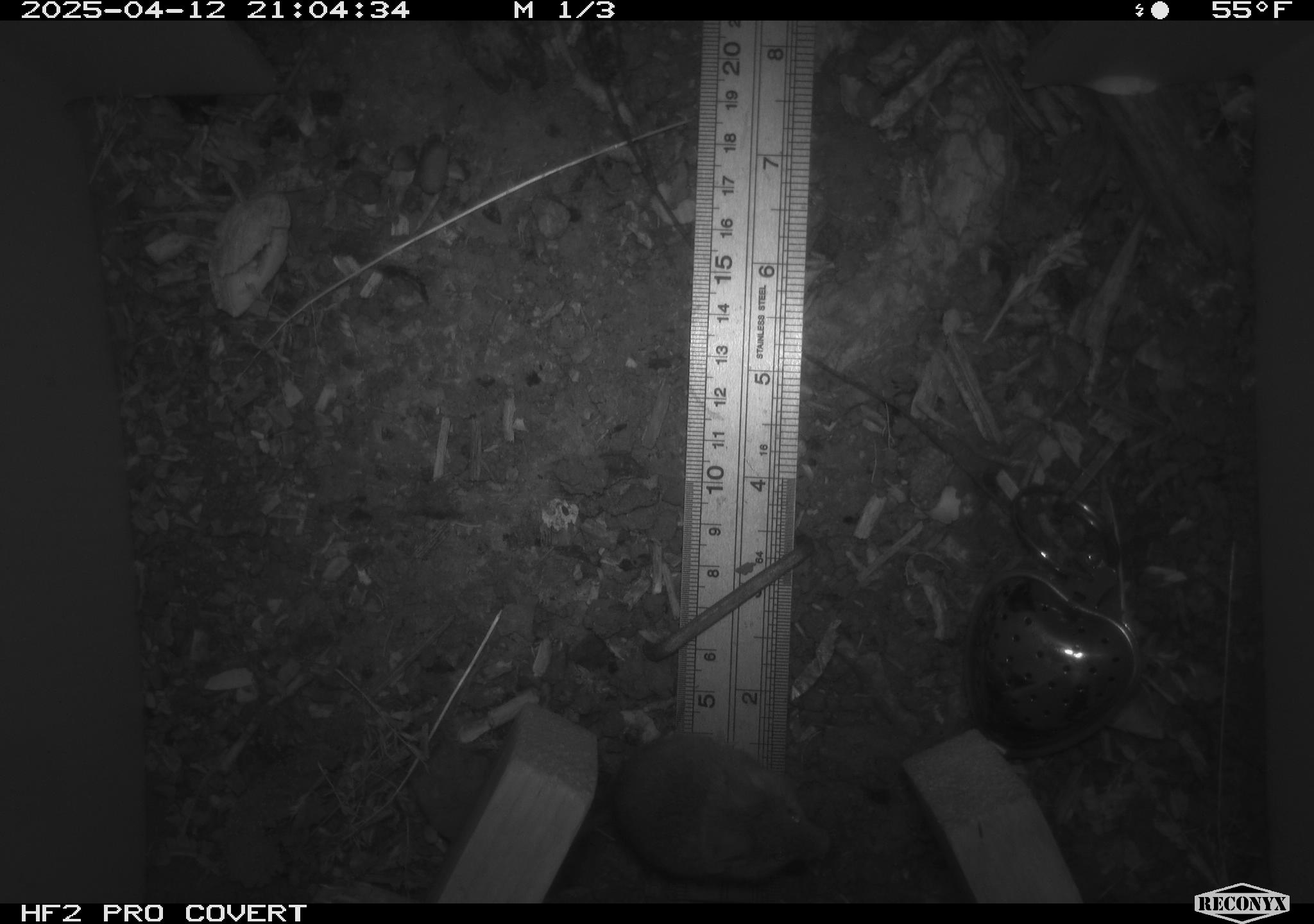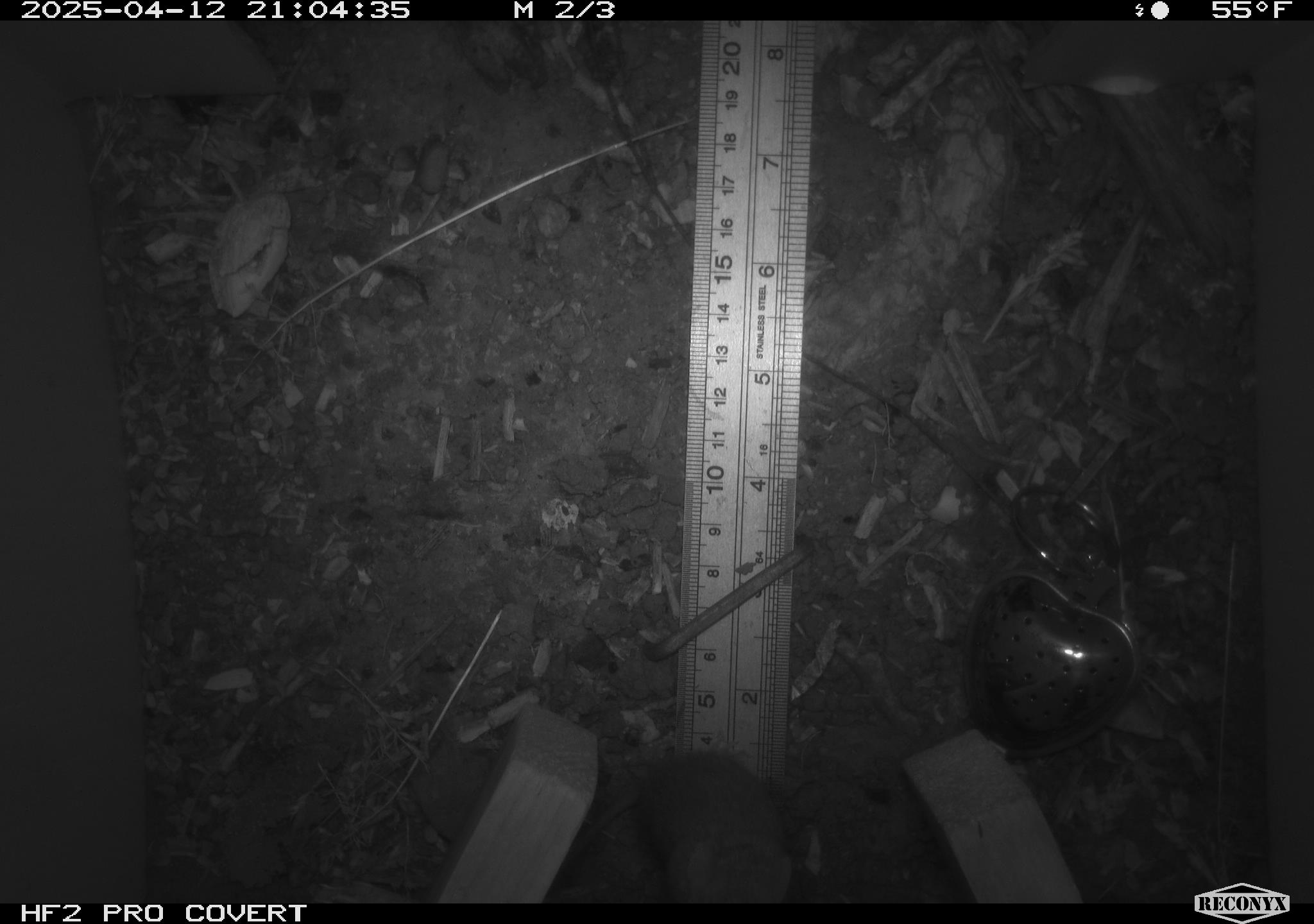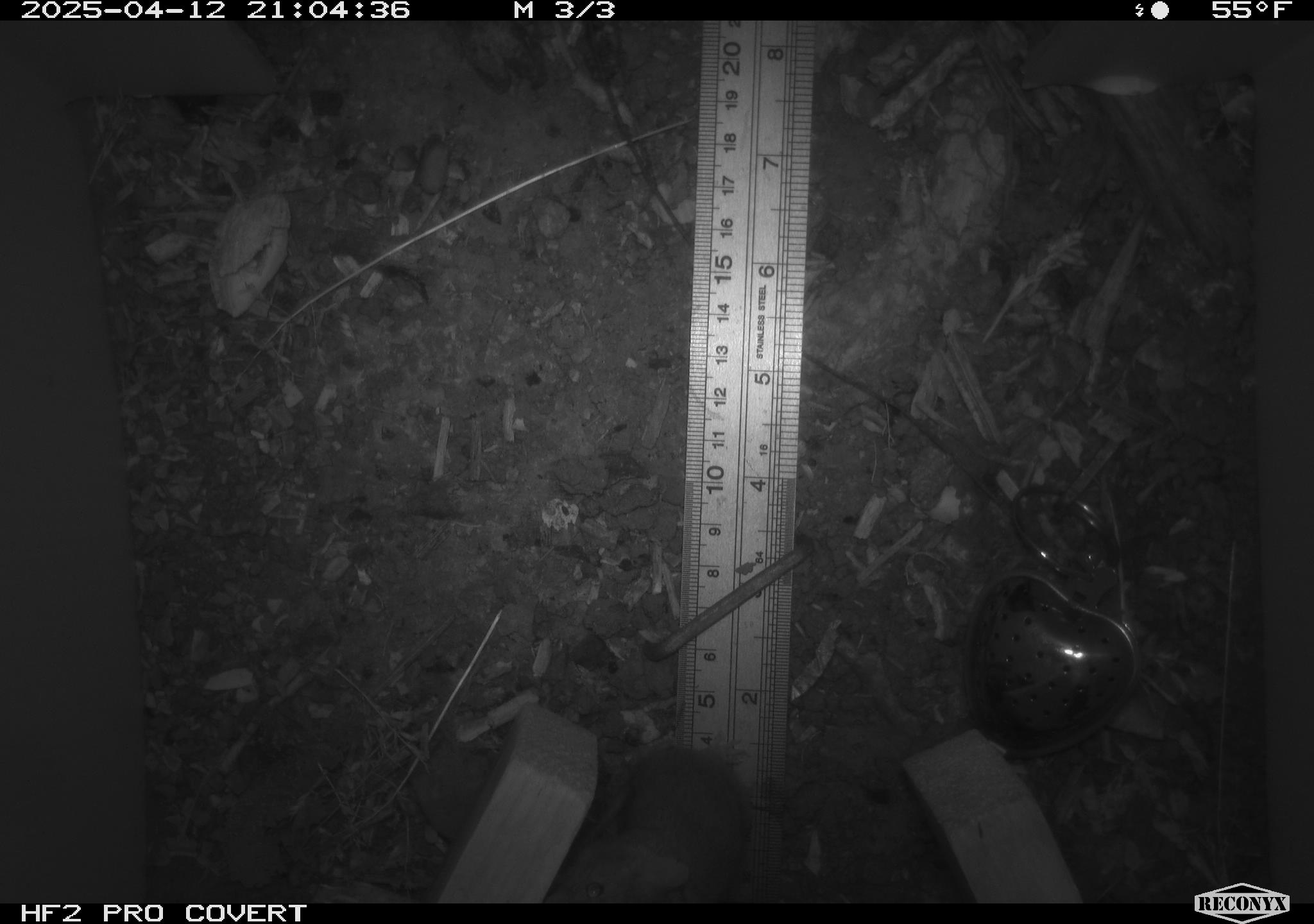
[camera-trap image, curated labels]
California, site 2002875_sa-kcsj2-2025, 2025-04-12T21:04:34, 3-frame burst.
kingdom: Animalia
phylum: Chordata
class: Mammalia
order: Rodentia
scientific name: Rodentia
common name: rodent